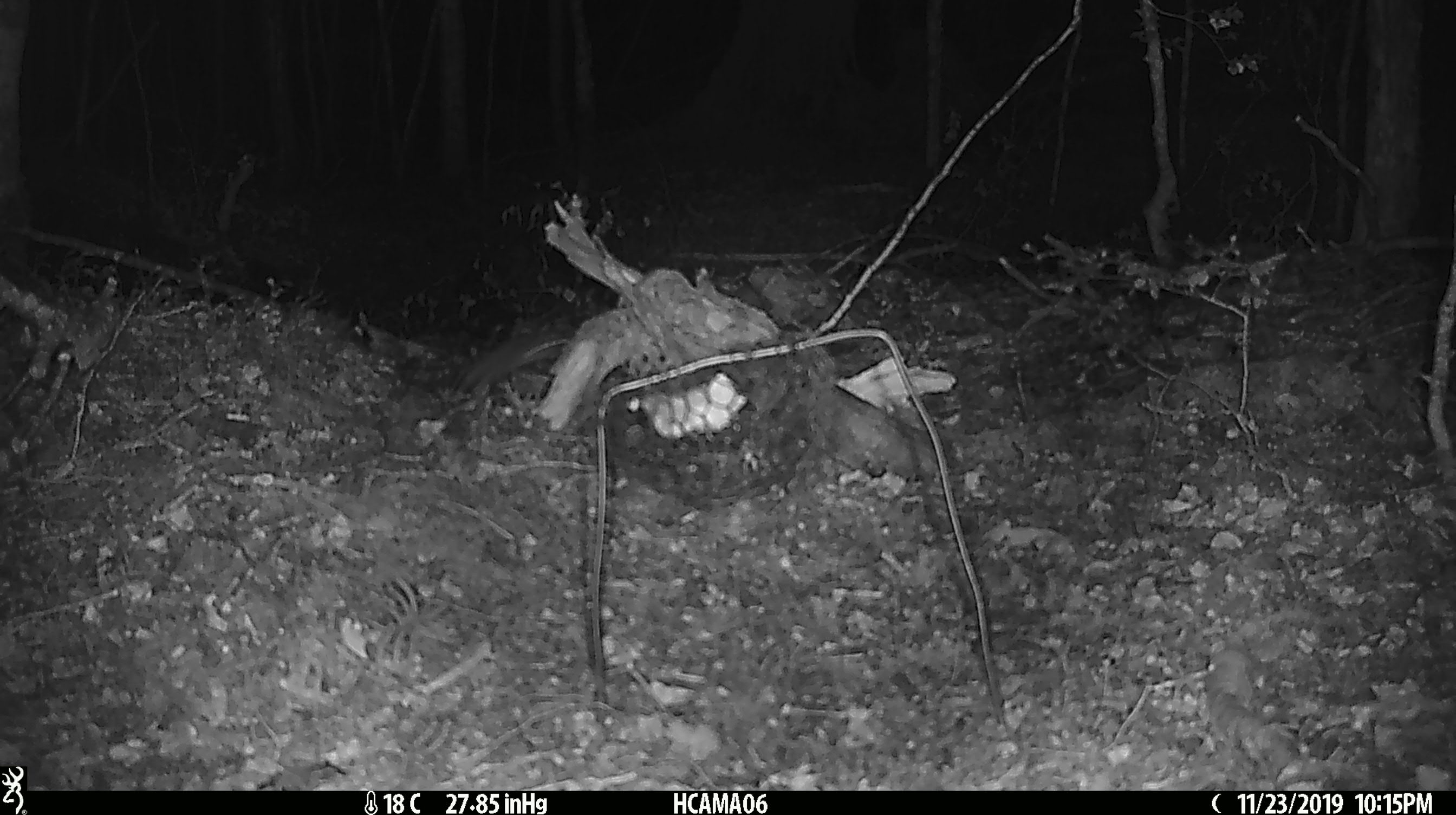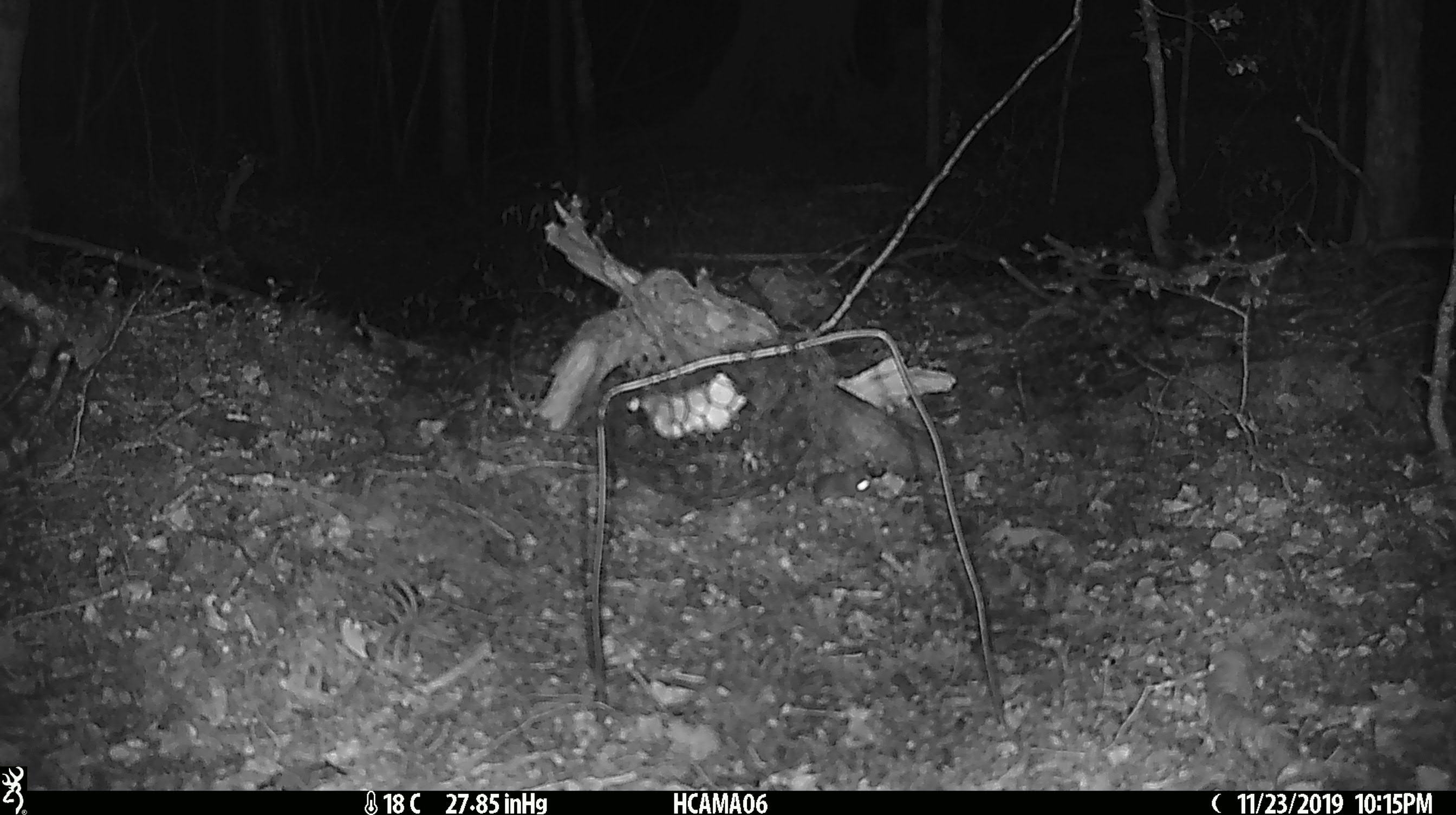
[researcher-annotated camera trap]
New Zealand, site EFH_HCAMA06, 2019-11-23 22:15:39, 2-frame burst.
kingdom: Animalia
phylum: Chordata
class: Mammalia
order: Rodentia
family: Muridae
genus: Mus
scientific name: Mus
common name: mouse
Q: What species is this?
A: Mouse (Mus).